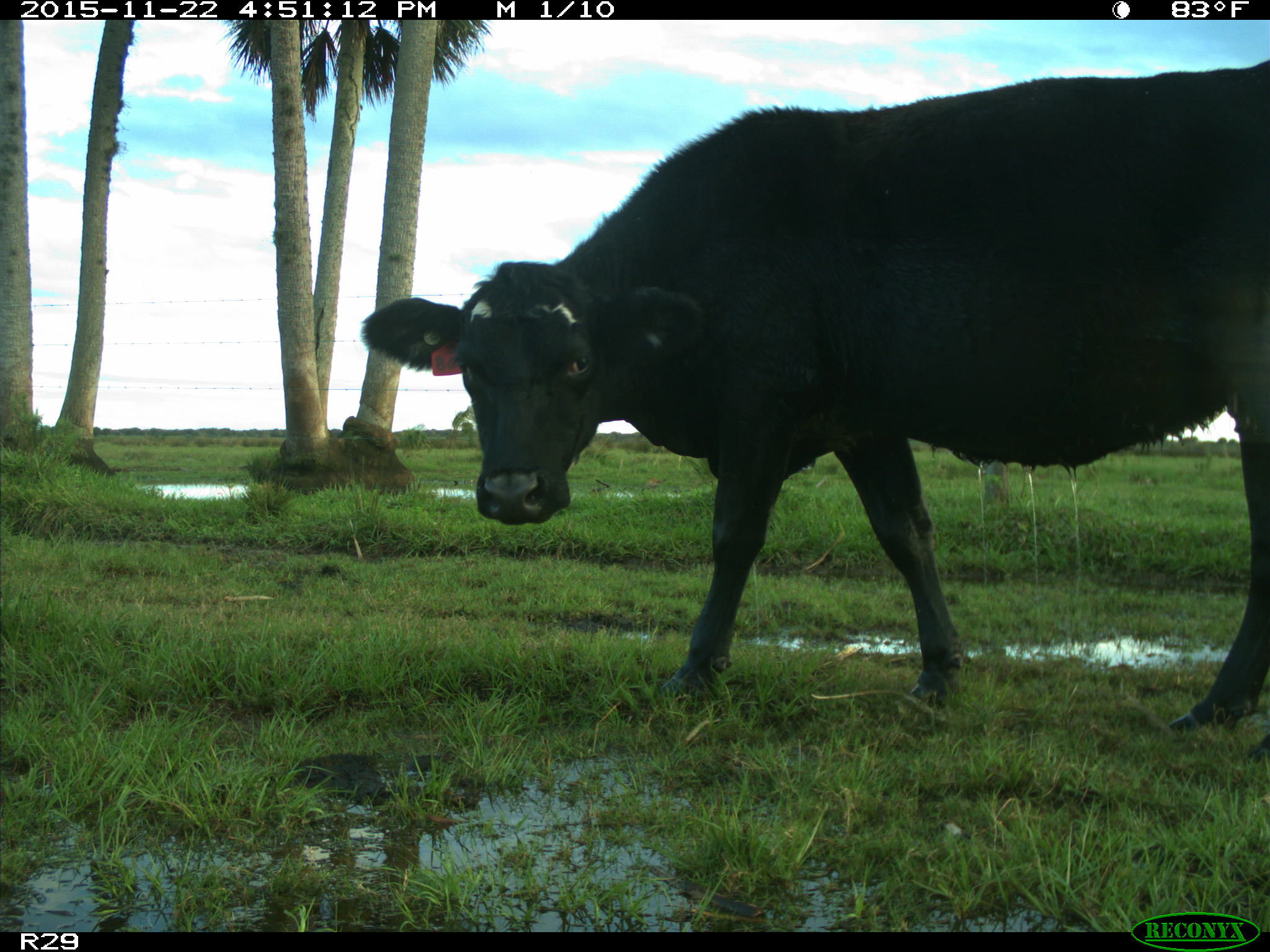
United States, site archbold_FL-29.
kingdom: Animalia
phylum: Chordata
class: Mammalia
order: Artiodactyla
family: Bovidae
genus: Bos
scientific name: Bos taurus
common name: domestic cow